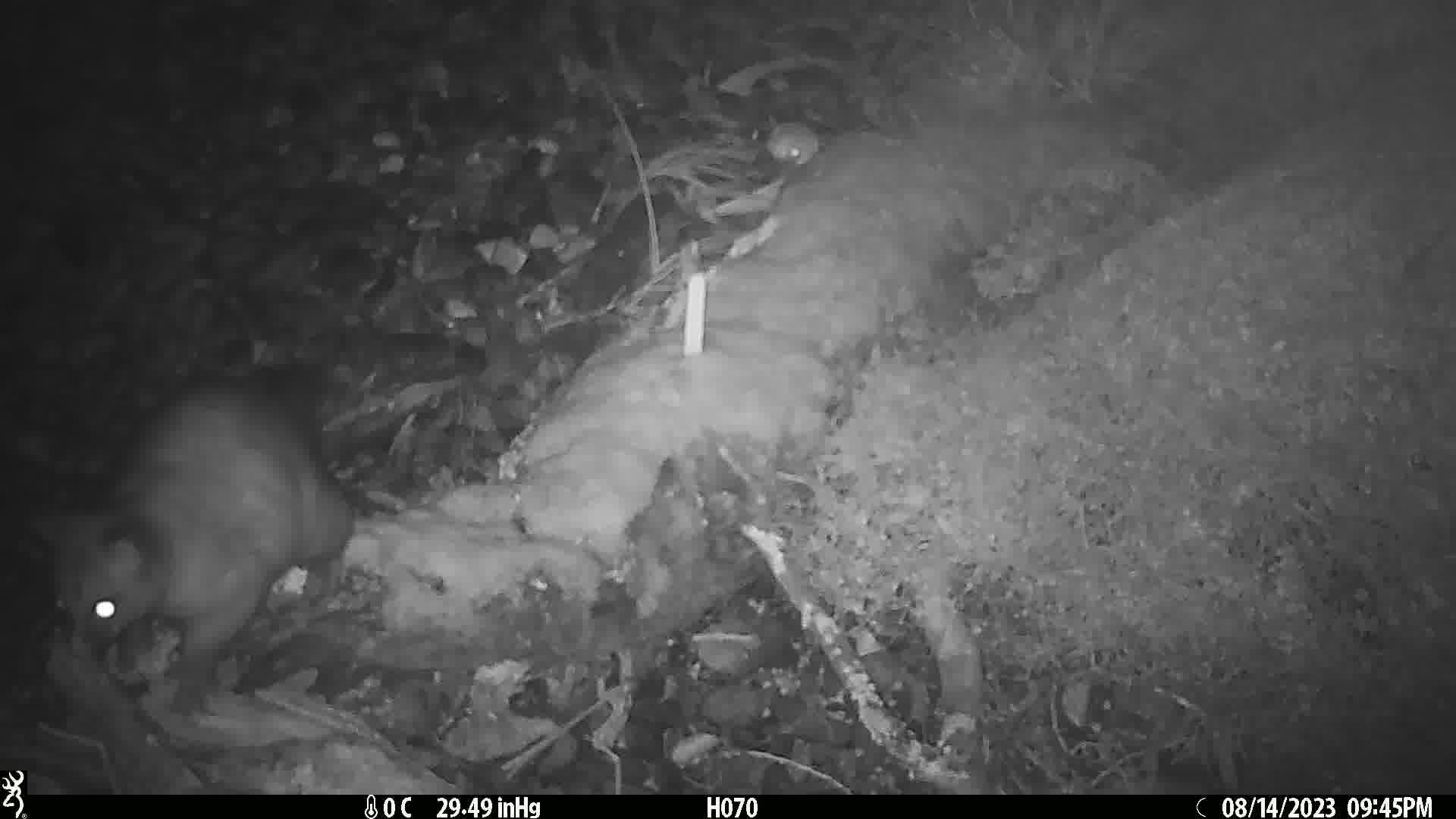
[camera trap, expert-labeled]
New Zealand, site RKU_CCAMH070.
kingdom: Animalia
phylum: Chordata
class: Mammalia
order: Diprotodontia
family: Phalangeridae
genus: Trichosurus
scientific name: Trichosurus vulpecula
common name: common brushtail possum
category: possum